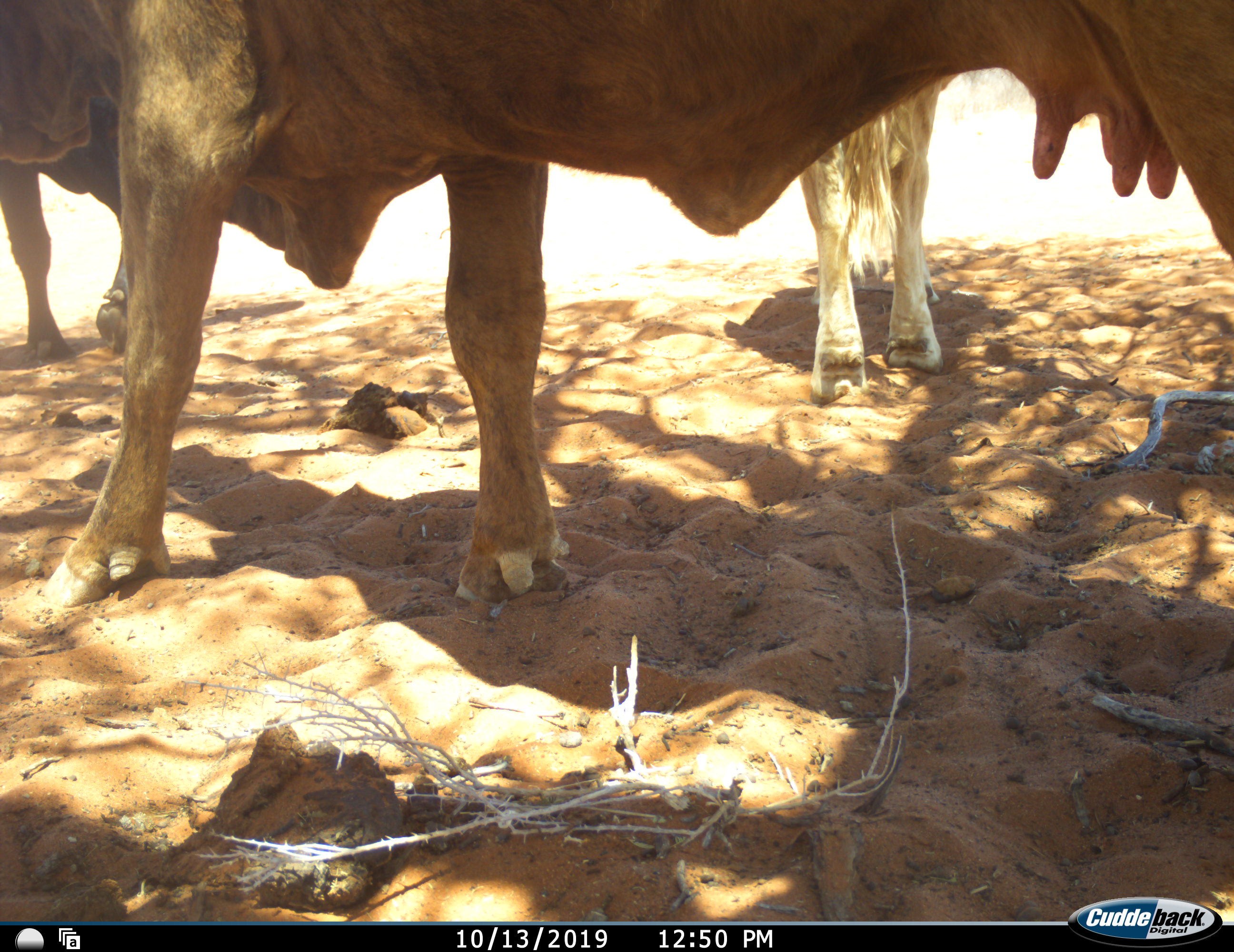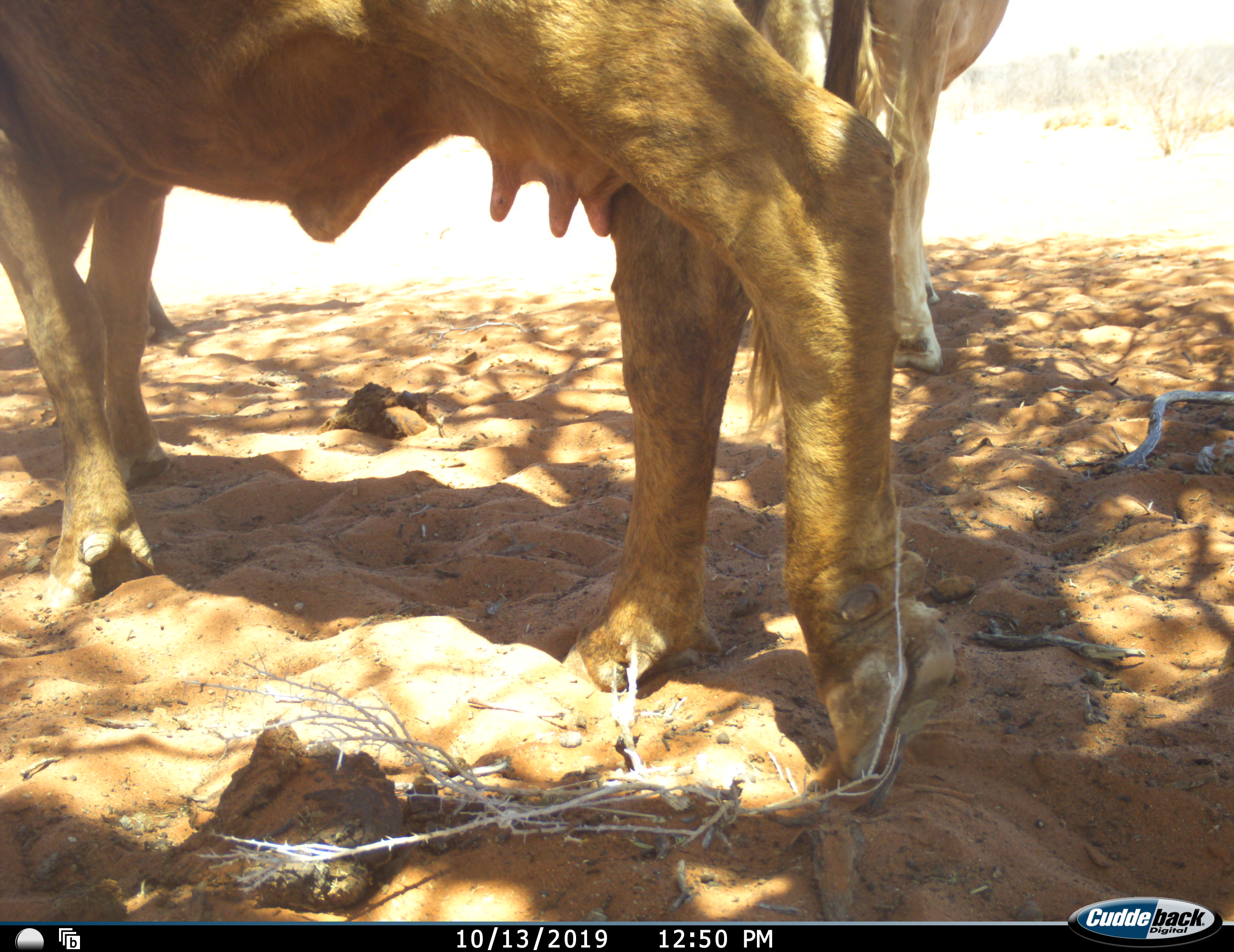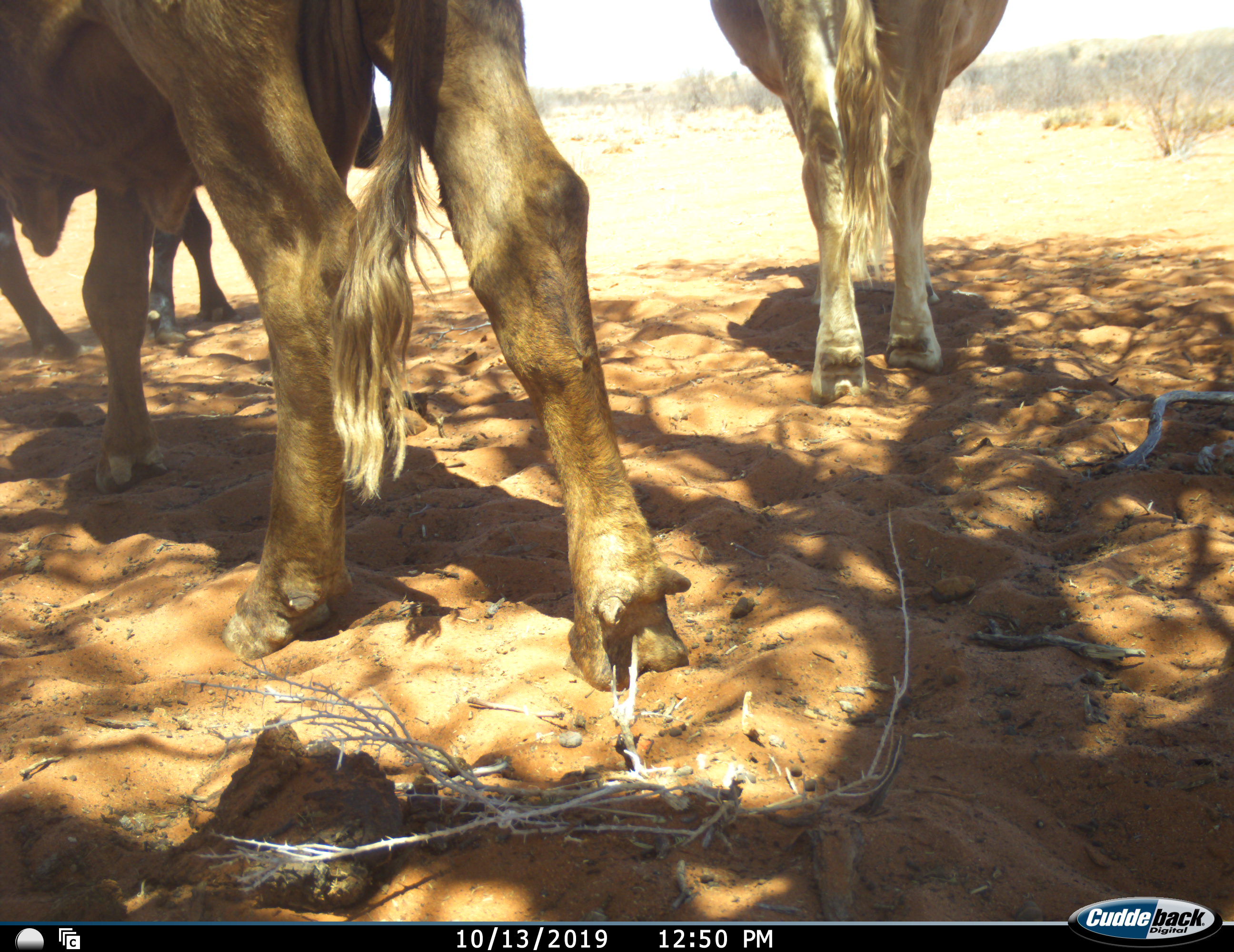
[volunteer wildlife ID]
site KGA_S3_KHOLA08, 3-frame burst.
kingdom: Animalia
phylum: Chordata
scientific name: Vertebrata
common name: domestic animal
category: domesticanimal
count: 3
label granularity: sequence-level